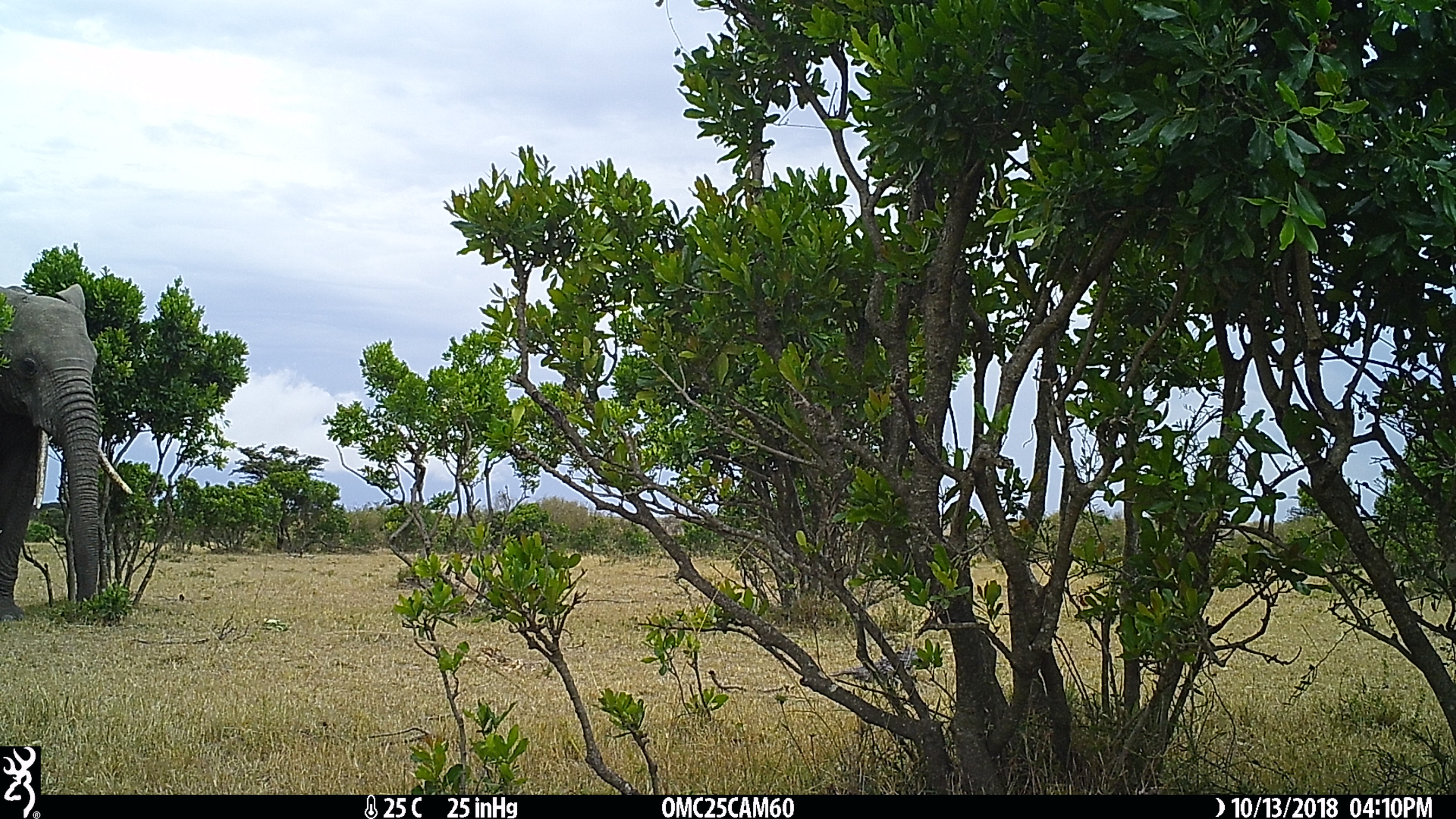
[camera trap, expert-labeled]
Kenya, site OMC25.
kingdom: Animalia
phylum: Chordata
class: Mammalia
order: Proboscidea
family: Elephantidae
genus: Loxodonta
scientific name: Loxodonta africana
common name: elephant